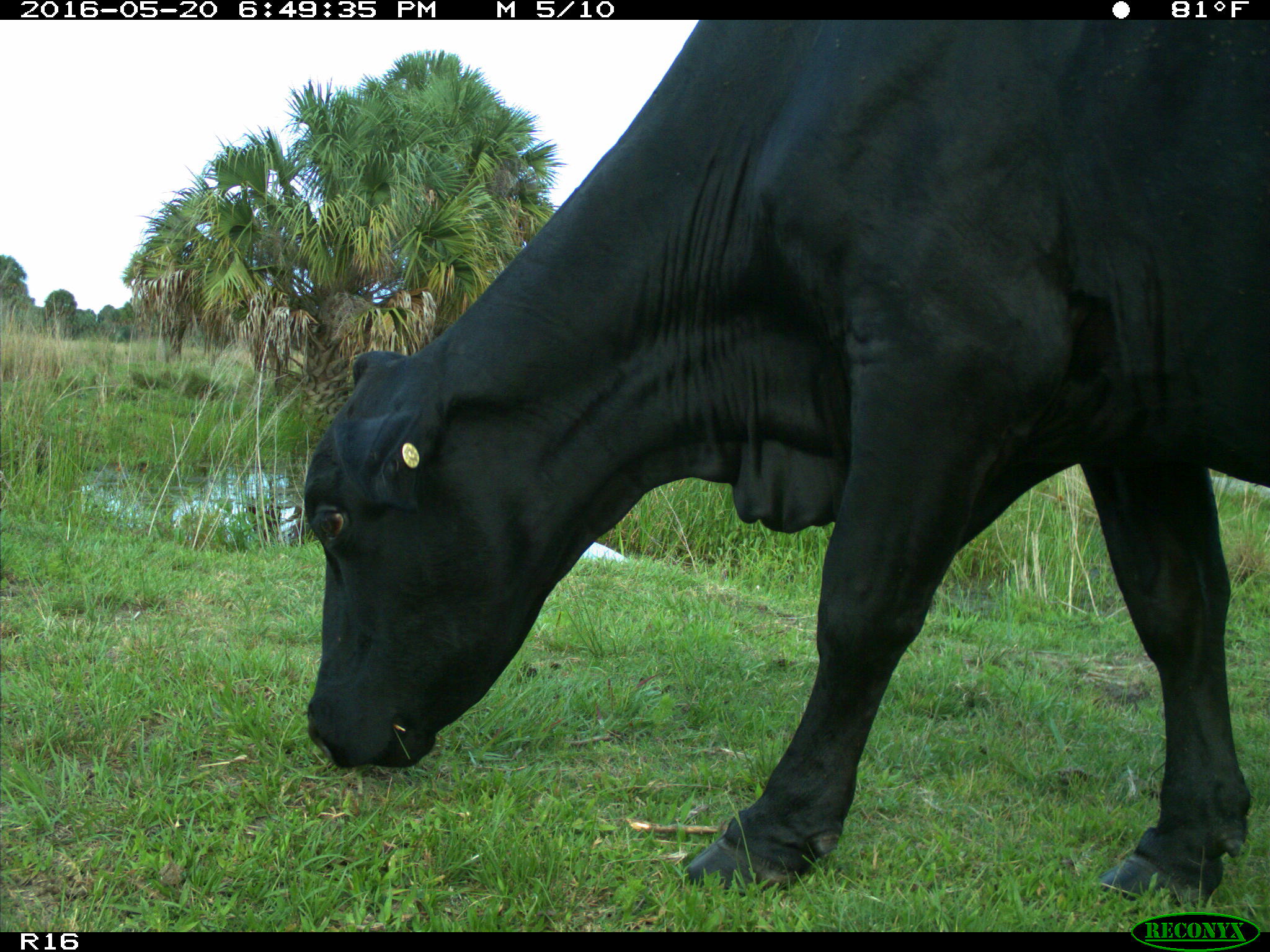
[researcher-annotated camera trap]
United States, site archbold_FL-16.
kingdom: Animalia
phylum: Chordata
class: Mammalia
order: Artiodactyla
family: Bovidae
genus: Bos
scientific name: Bos taurus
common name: domestic cow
Bos taurus (domestic cow).